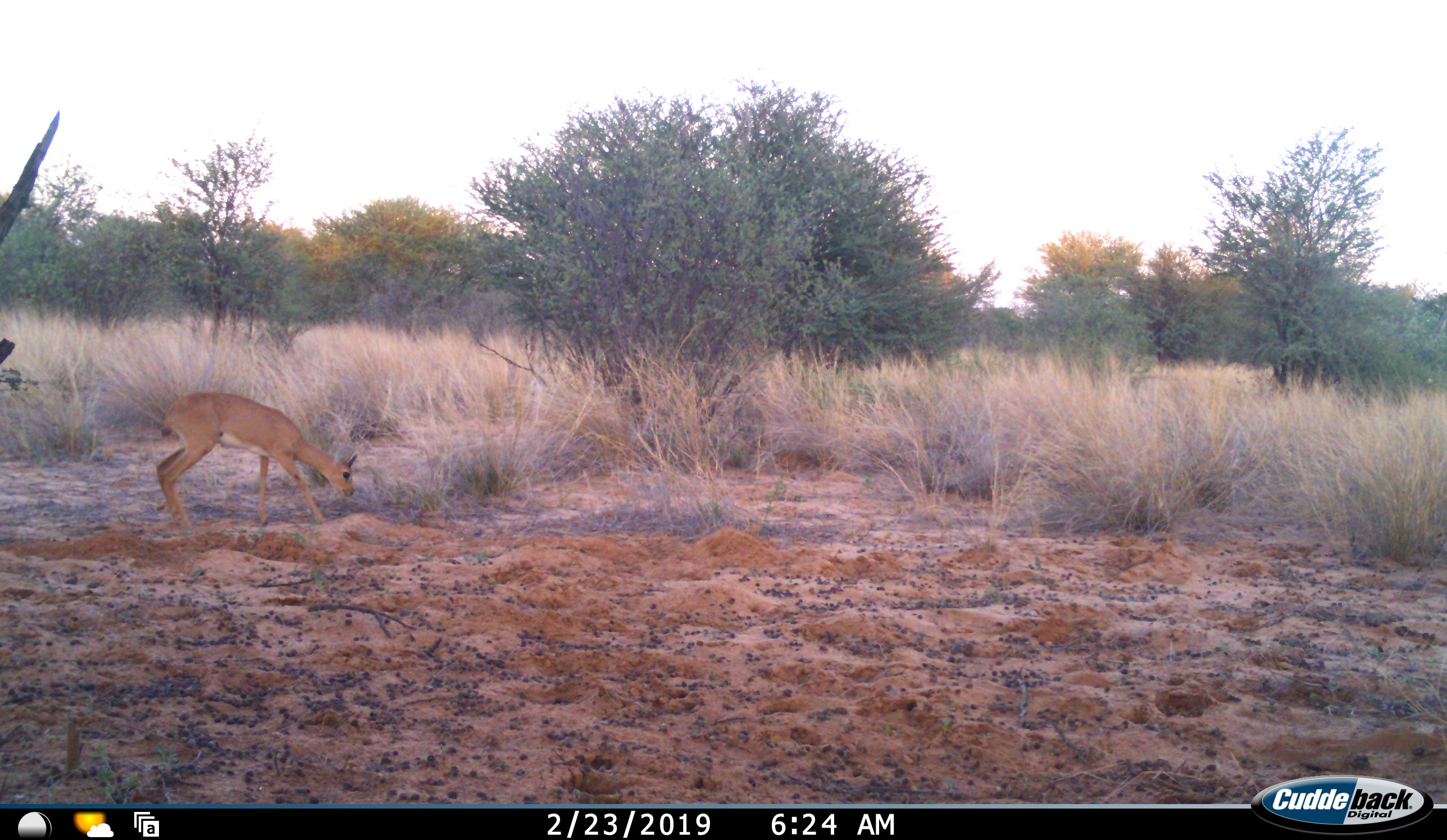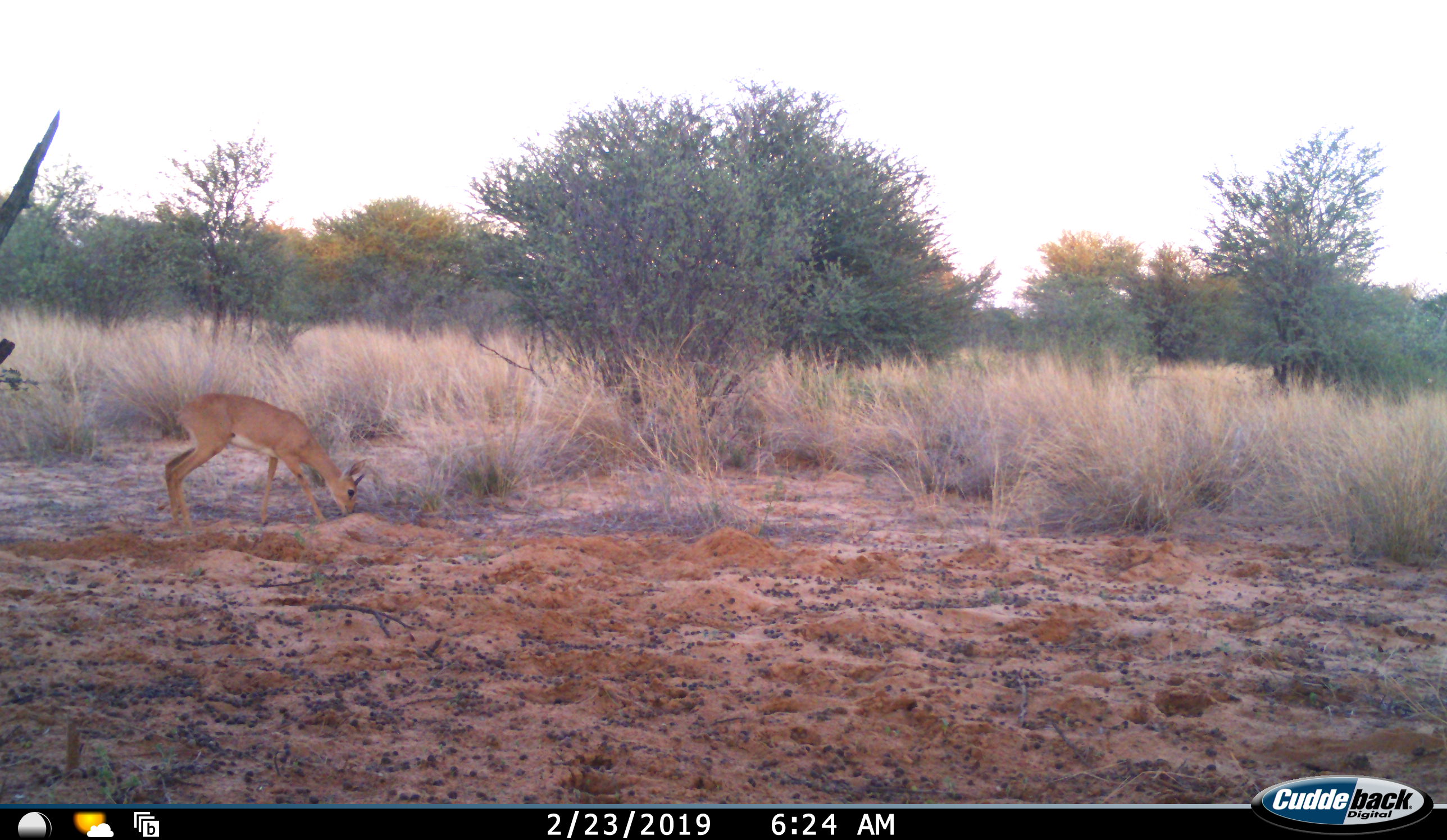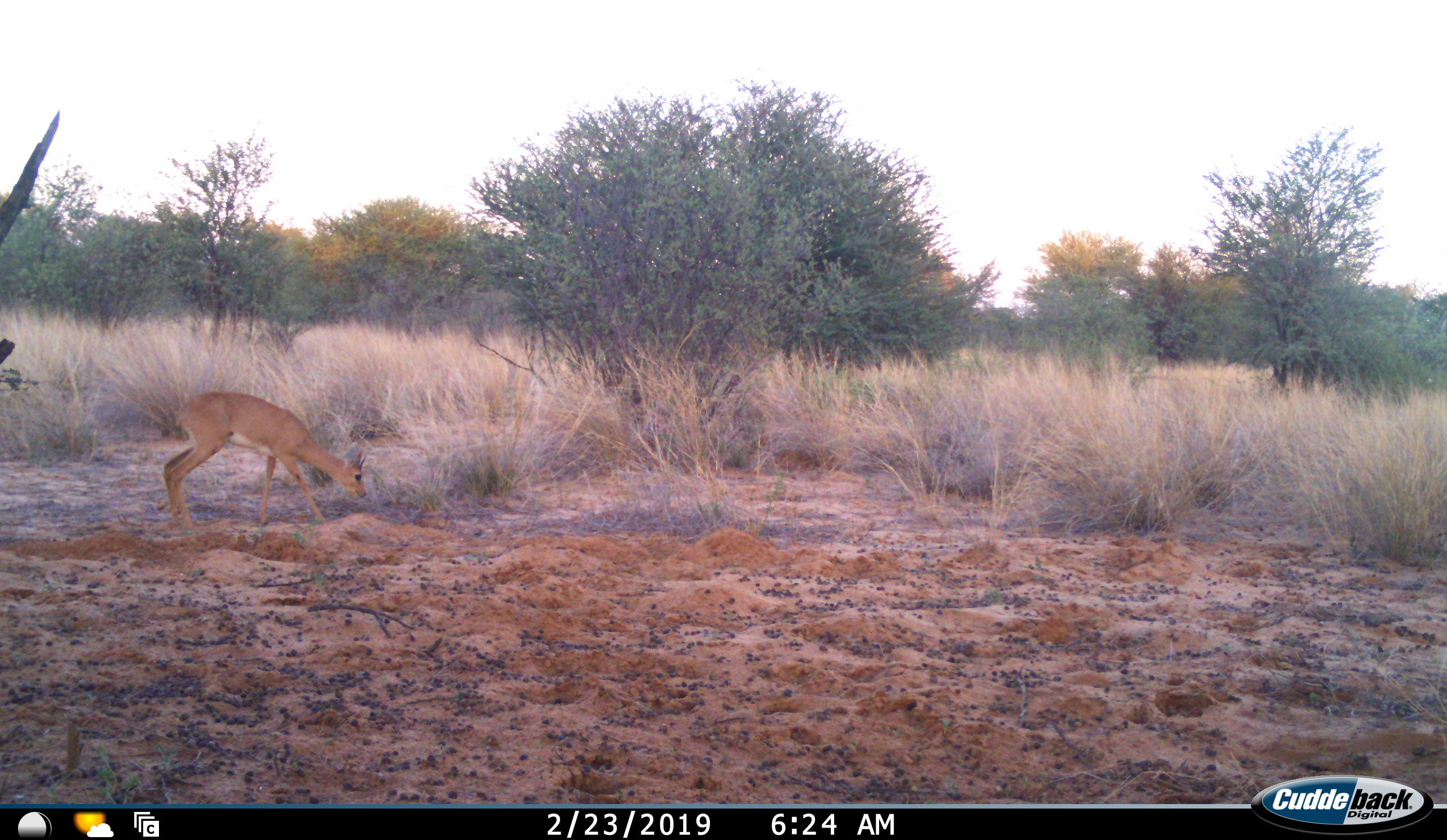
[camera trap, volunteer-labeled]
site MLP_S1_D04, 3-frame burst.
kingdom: Animalia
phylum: Chordata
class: Mammalia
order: Artiodactyla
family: Bovidae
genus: Raphicerus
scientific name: Raphicerus campestris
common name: steenbok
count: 1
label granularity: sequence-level